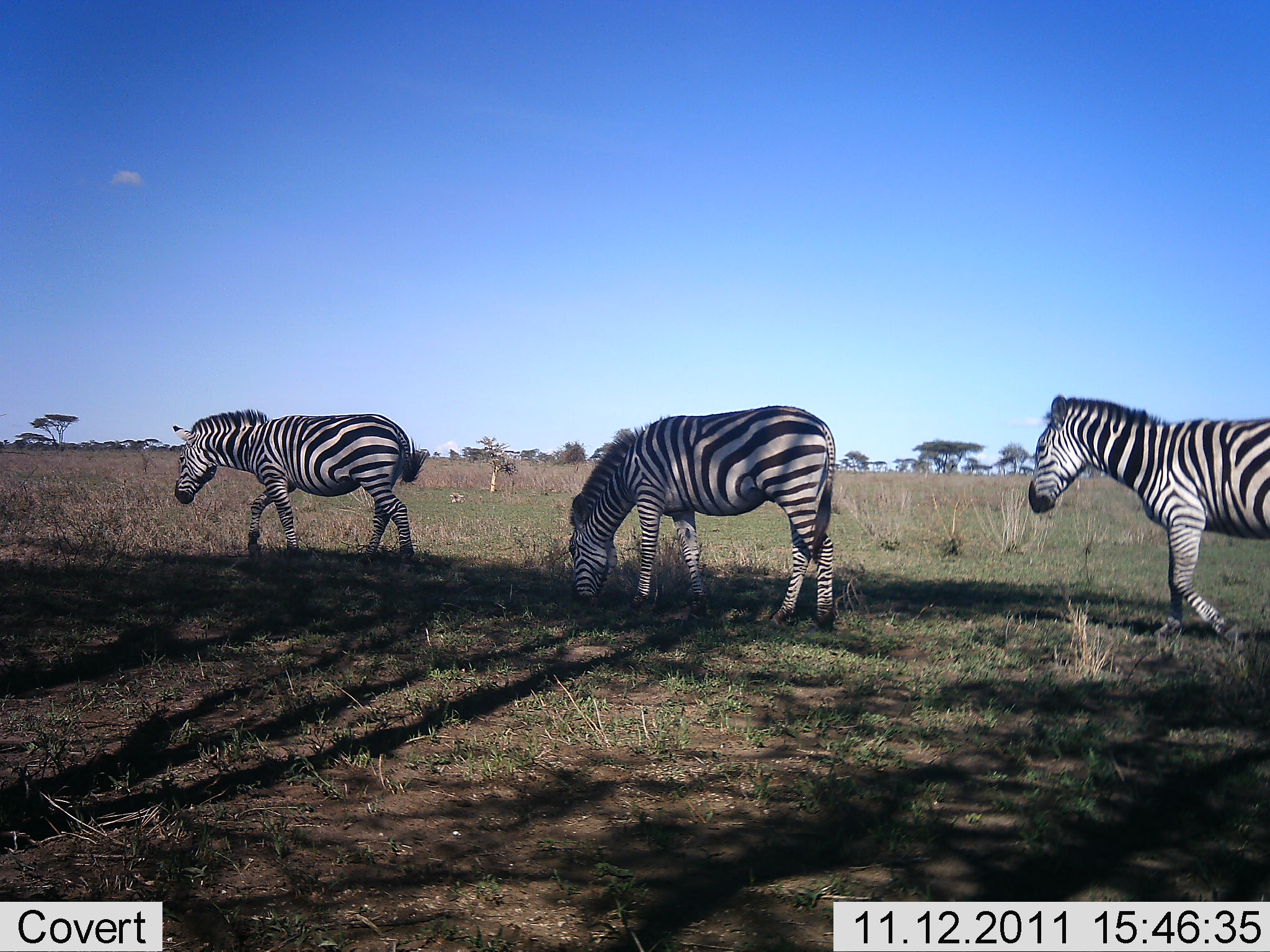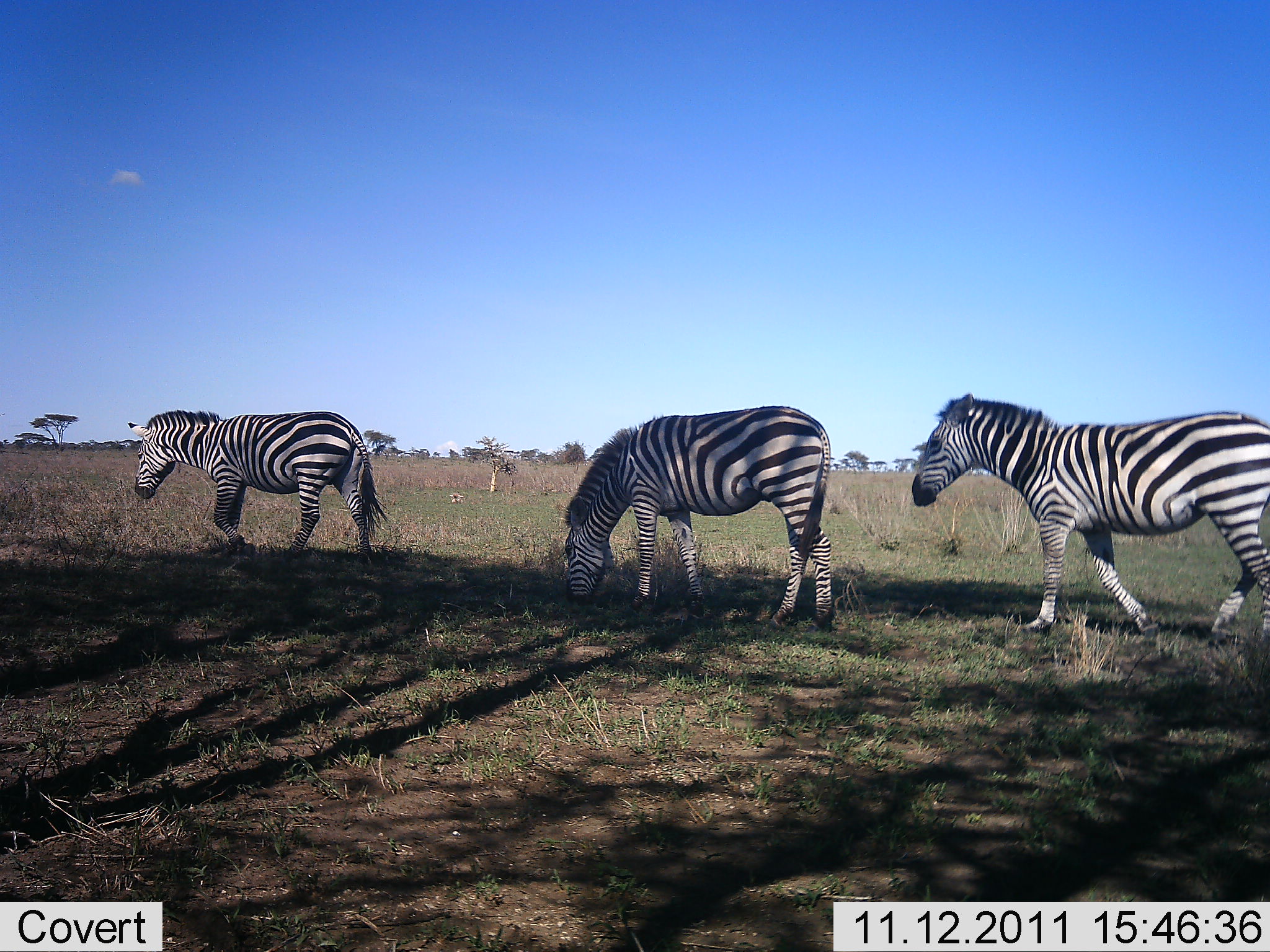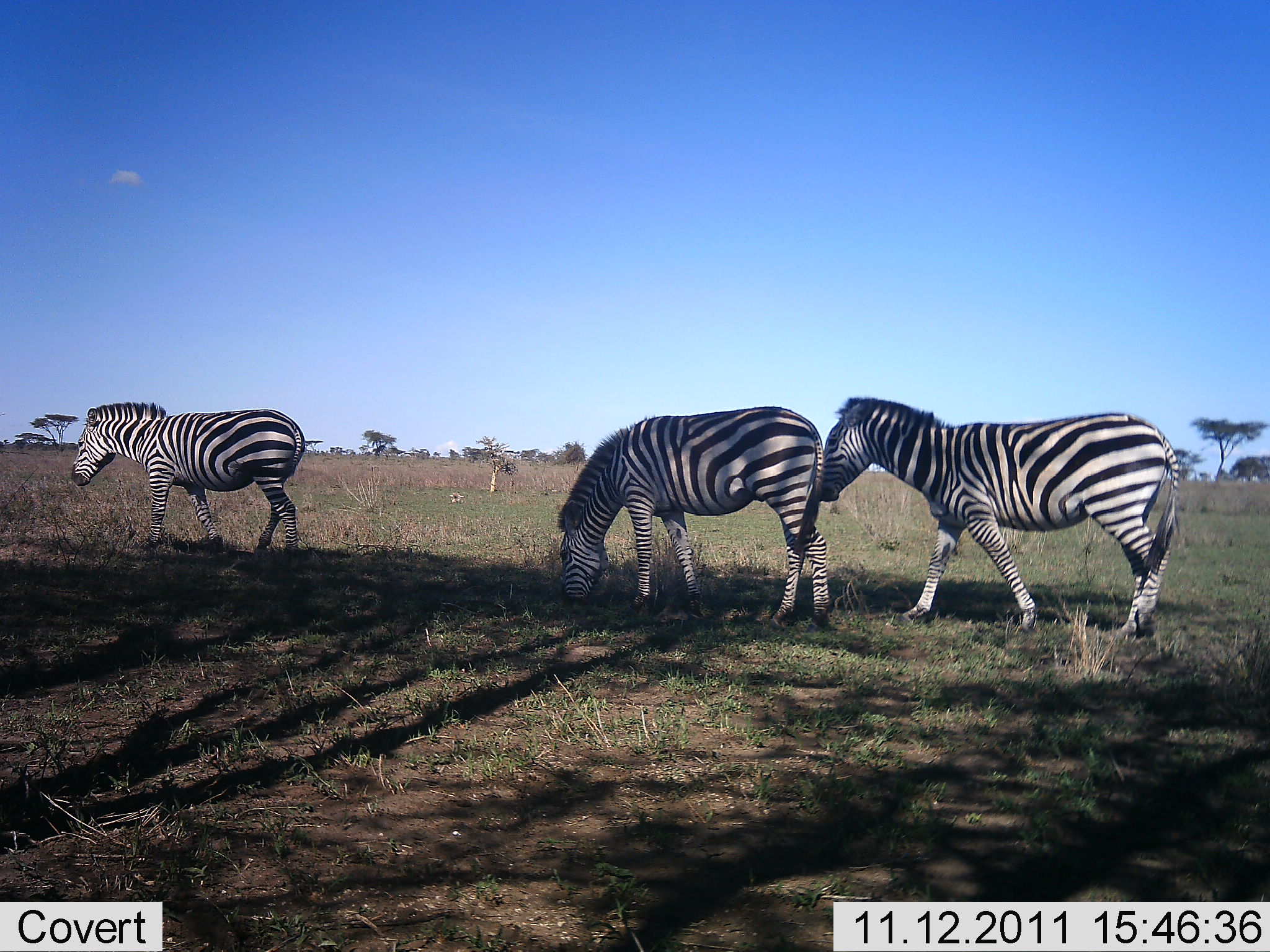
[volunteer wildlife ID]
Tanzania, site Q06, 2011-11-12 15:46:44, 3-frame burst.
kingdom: Animalia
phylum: Chordata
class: Mammalia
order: Perissodactyla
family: Equidae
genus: Equus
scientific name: Equus quagga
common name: plains zebra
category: zebra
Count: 3.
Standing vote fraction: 23%.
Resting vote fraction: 0%.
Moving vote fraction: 100%.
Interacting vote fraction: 0%.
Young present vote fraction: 0%.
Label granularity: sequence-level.